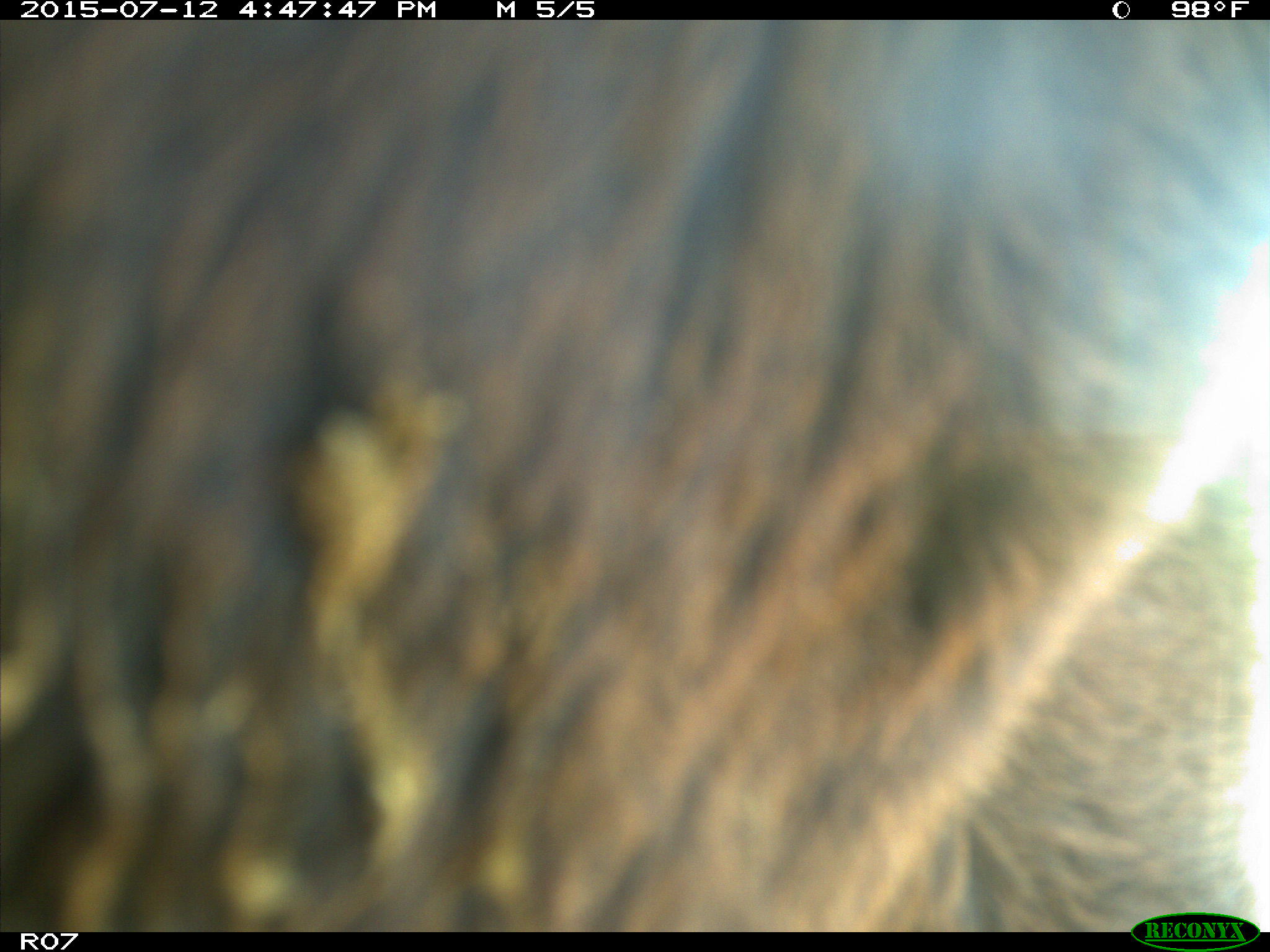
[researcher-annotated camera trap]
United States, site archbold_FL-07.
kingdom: Animalia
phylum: Chordata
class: Mammalia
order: Artiodactyla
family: Bovidae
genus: Bos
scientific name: Bos taurus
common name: domestic cow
Bos taurus (domestic cow).